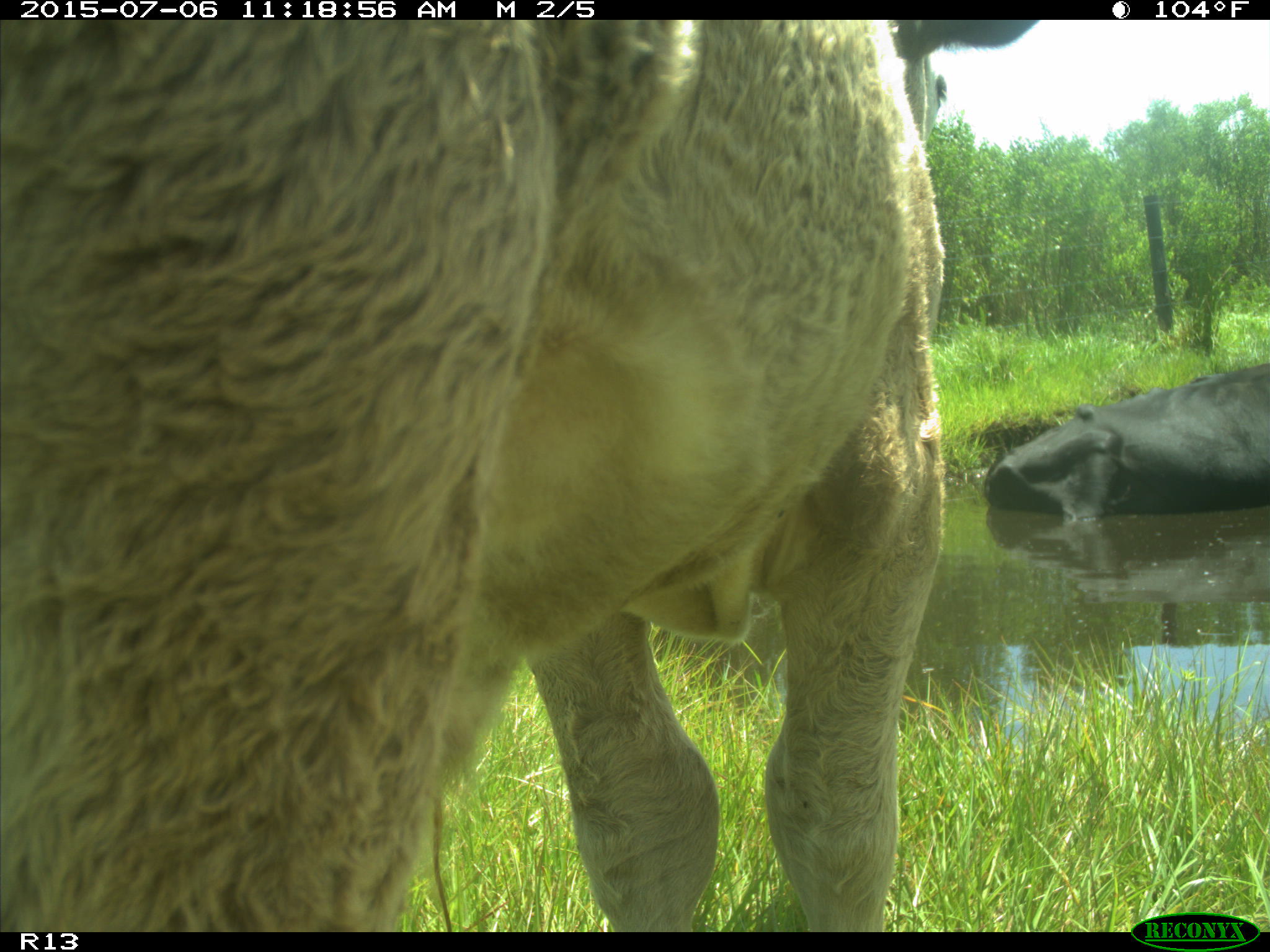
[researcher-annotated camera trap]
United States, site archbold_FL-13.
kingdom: Animalia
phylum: Chordata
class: Mammalia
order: Artiodactyla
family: Bovidae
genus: Bos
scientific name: Bos taurus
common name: domestic cow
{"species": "Bos taurus (domestic cow)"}